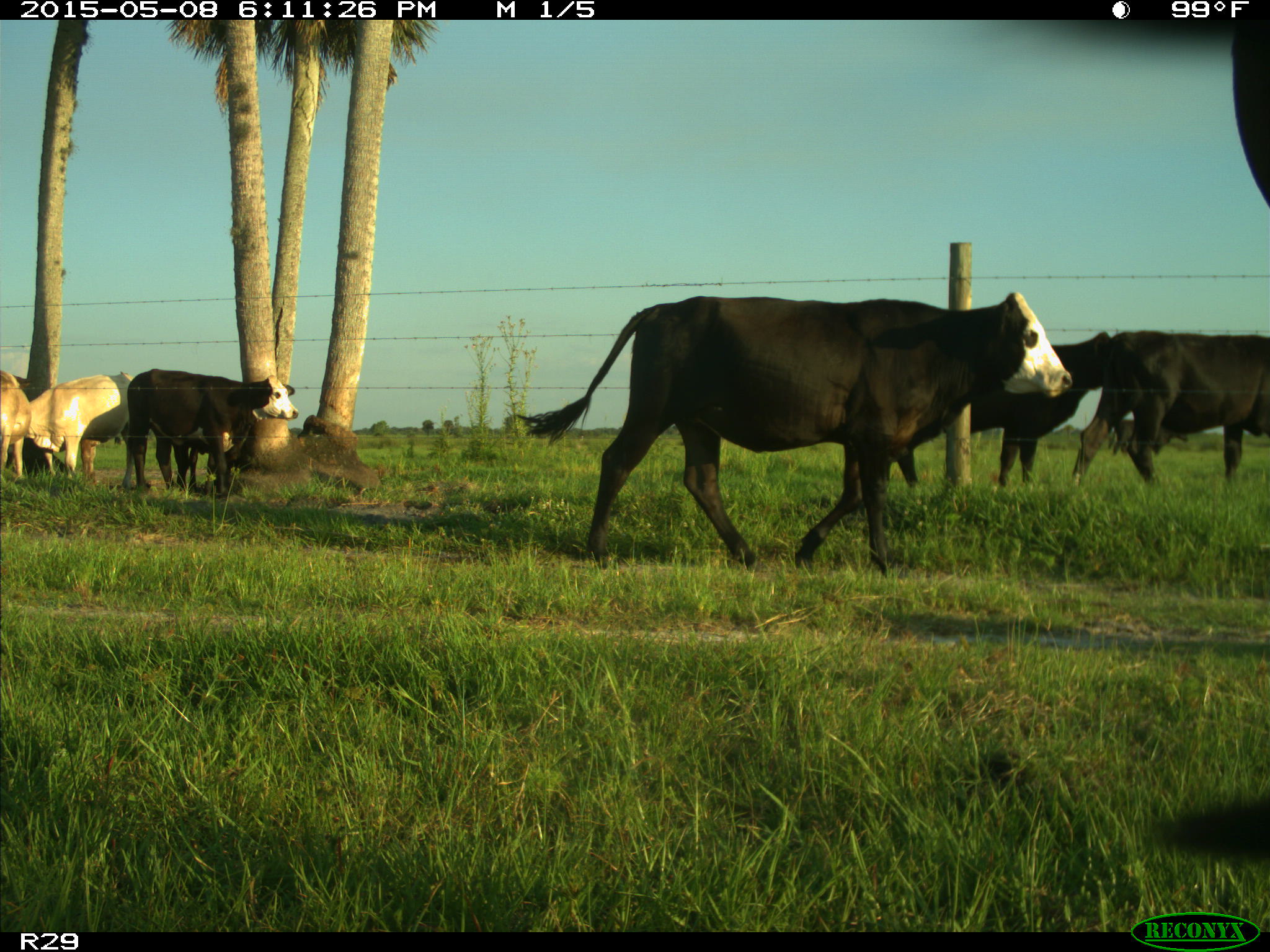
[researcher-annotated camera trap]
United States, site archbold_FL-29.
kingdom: Animalia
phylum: Chordata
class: Mammalia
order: Artiodactyla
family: Bovidae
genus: Bos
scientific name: Bos taurus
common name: domestic cow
Bos taurus (domestic cow).